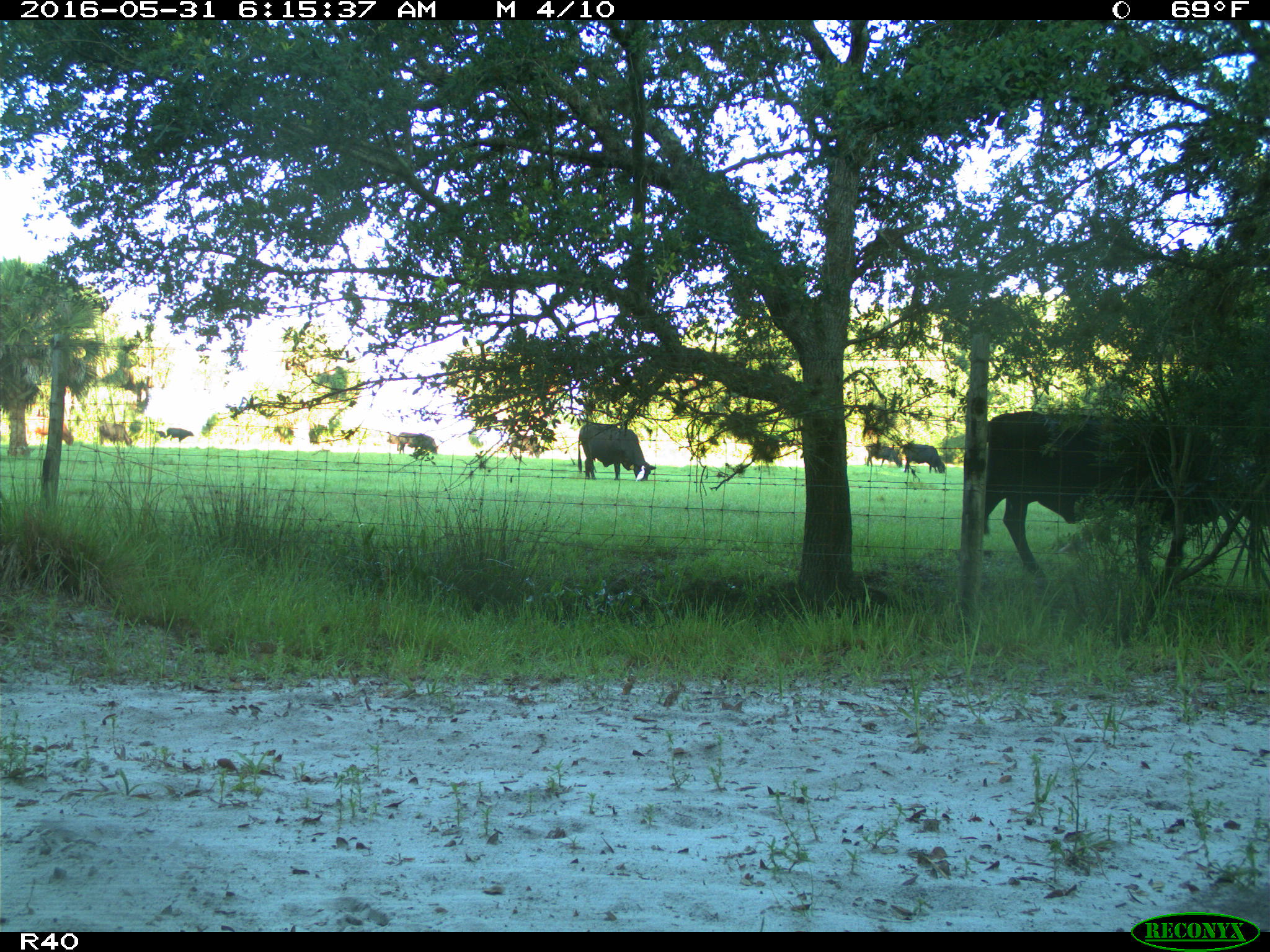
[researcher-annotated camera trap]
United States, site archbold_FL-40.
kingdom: Animalia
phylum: Chordata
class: Mammalia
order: Artiodactyla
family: Bovidae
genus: Bos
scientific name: Bos taurus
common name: domestic cow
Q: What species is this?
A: Bos taurus (domestic cow).